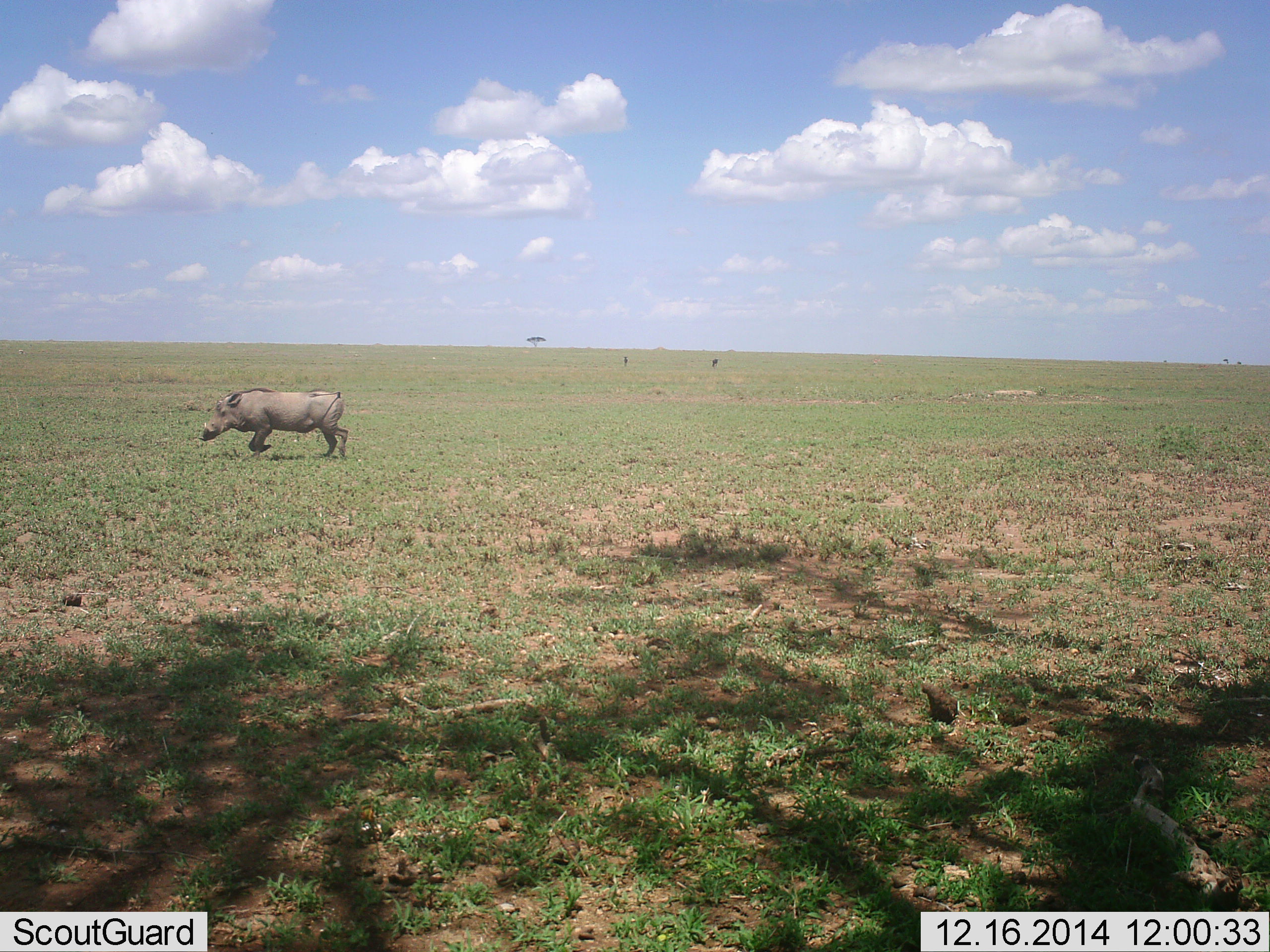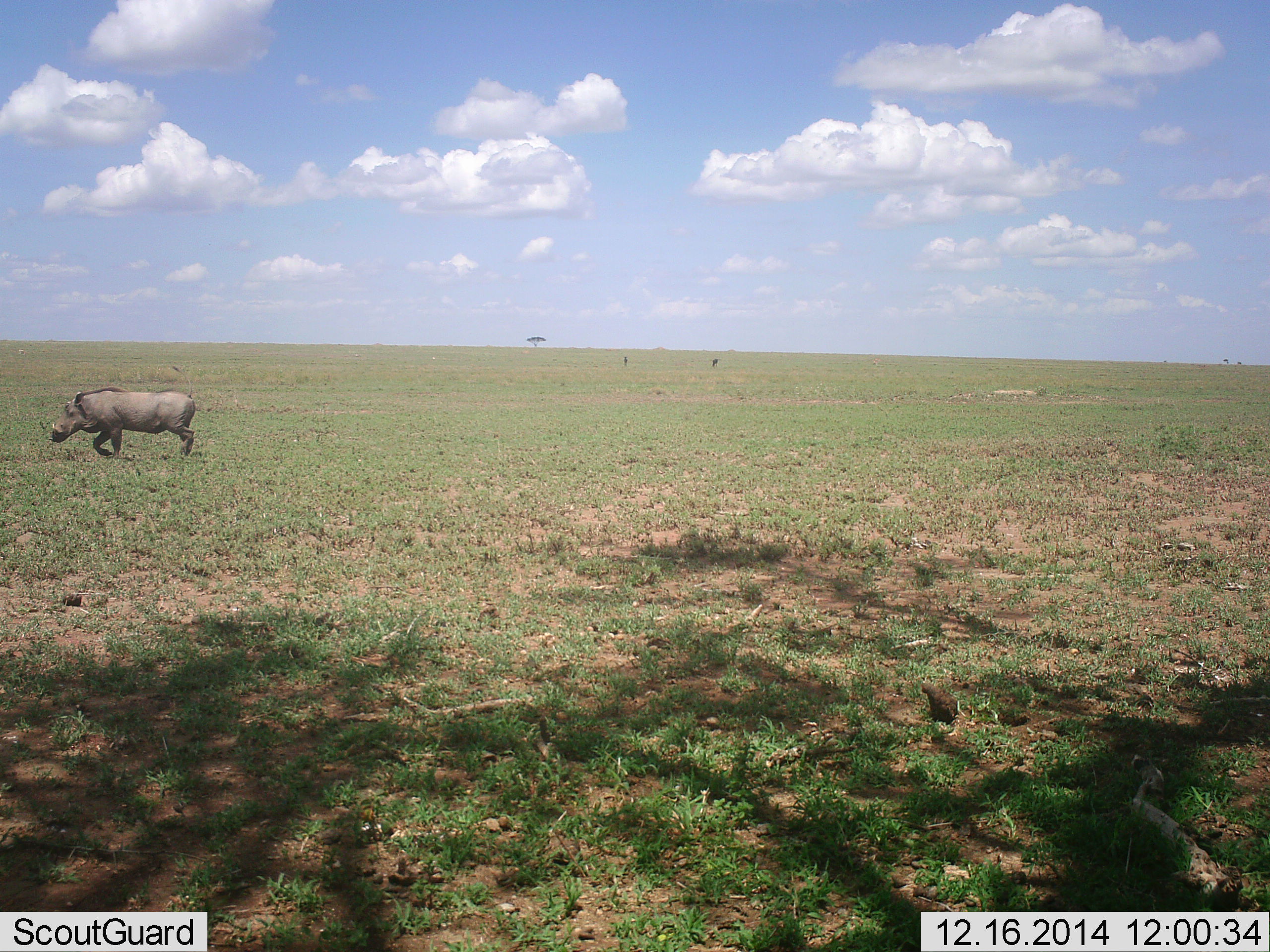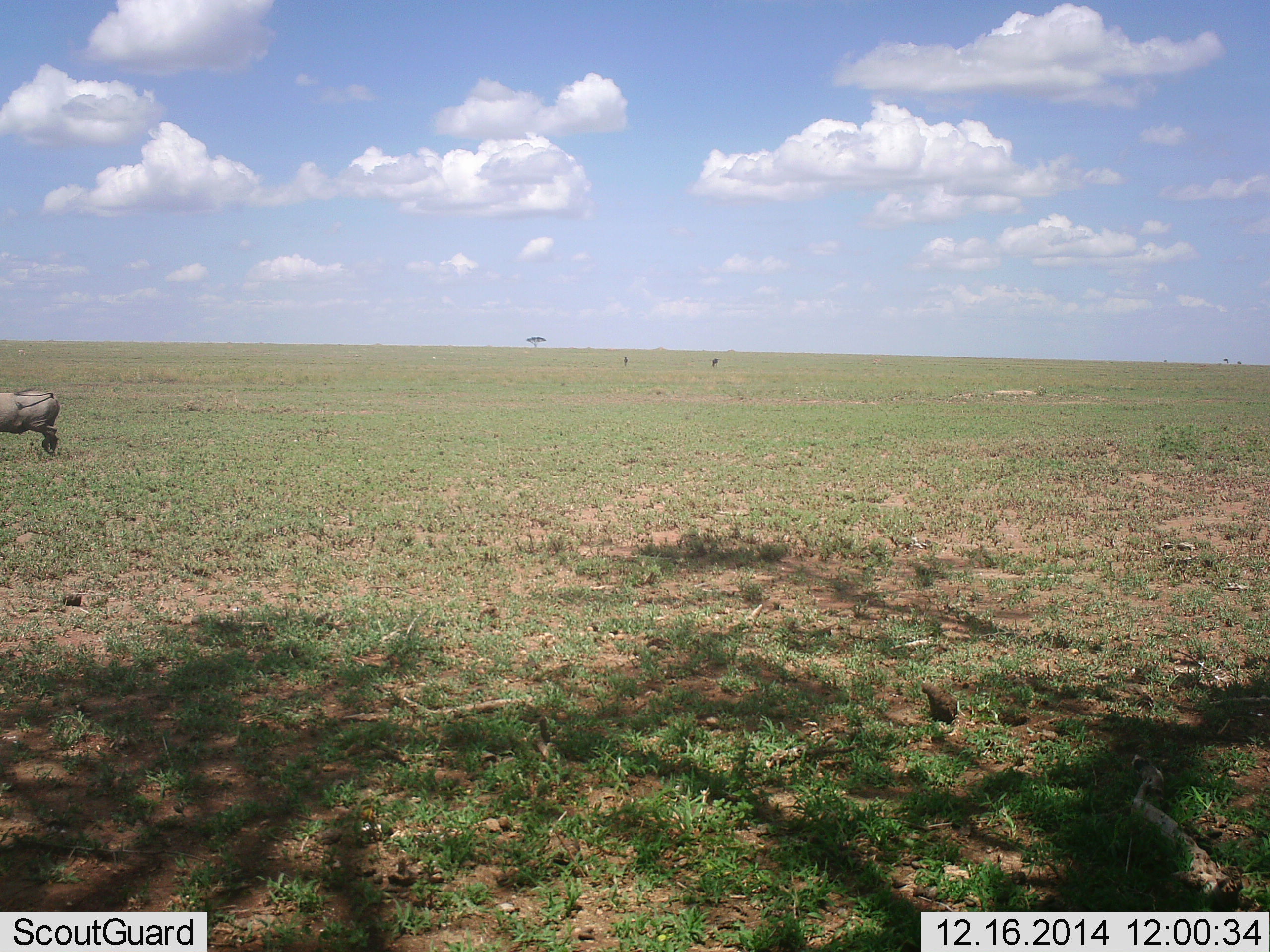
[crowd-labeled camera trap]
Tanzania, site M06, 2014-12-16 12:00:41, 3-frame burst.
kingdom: Animalia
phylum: Chordata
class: Mammalia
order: Artiodactyla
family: Suidae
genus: Phacochoerus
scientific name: Phacochoerus africanus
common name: warthog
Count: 1.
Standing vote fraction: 10%.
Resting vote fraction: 0%.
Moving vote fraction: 100%.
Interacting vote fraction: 0%.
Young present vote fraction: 0%.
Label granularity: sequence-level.